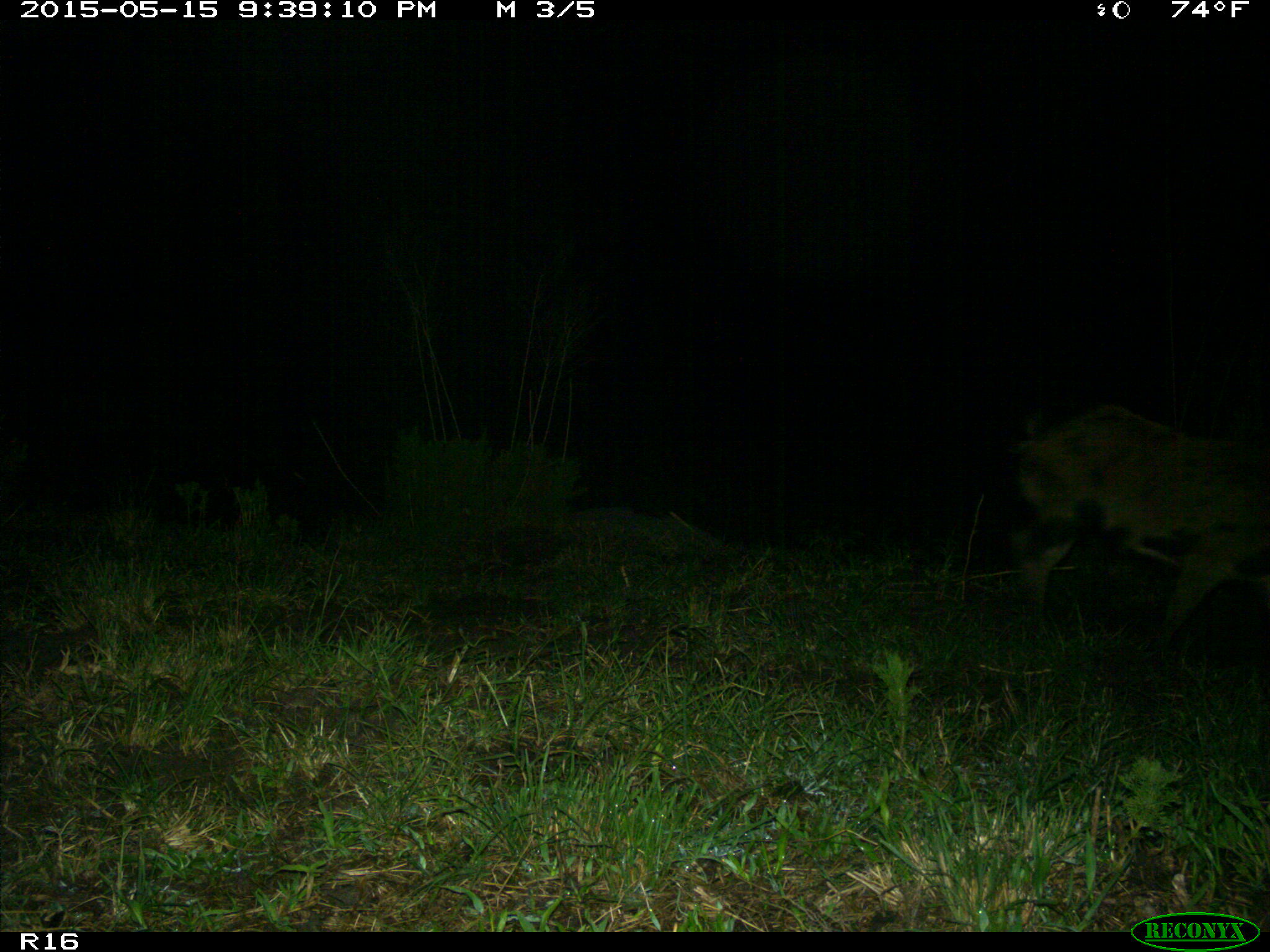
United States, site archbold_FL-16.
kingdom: Animalia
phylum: Chordata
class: Mammalia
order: Artiodactyla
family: Suidae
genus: Sus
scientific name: Sus scrofa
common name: wild boar